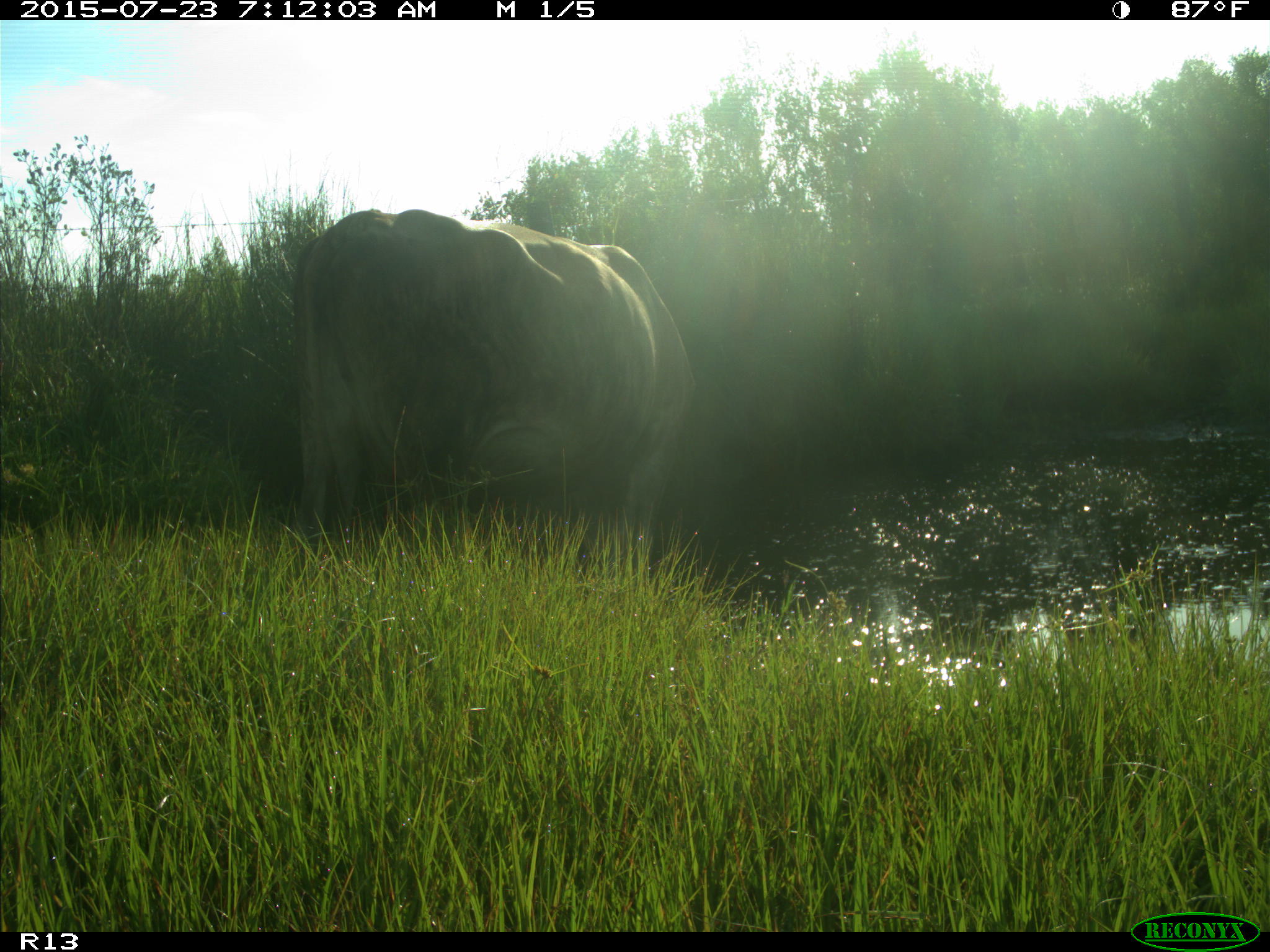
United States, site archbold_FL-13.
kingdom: Animalia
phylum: Chordata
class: Mammalia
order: Artiodactyla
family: Bovidae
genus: Bos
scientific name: Bos taurus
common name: domestic cow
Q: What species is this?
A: Bos taurus (domestic cow).